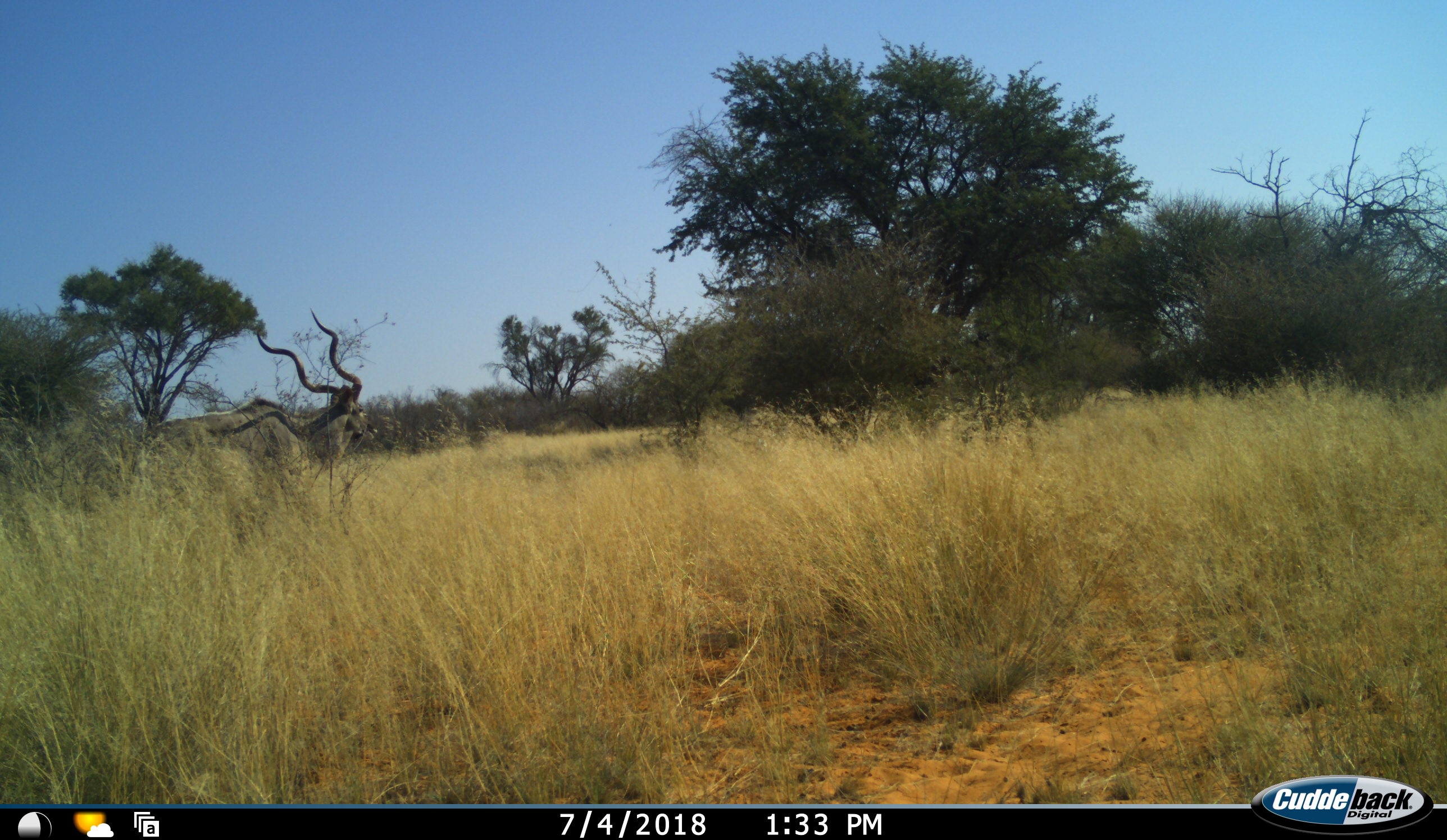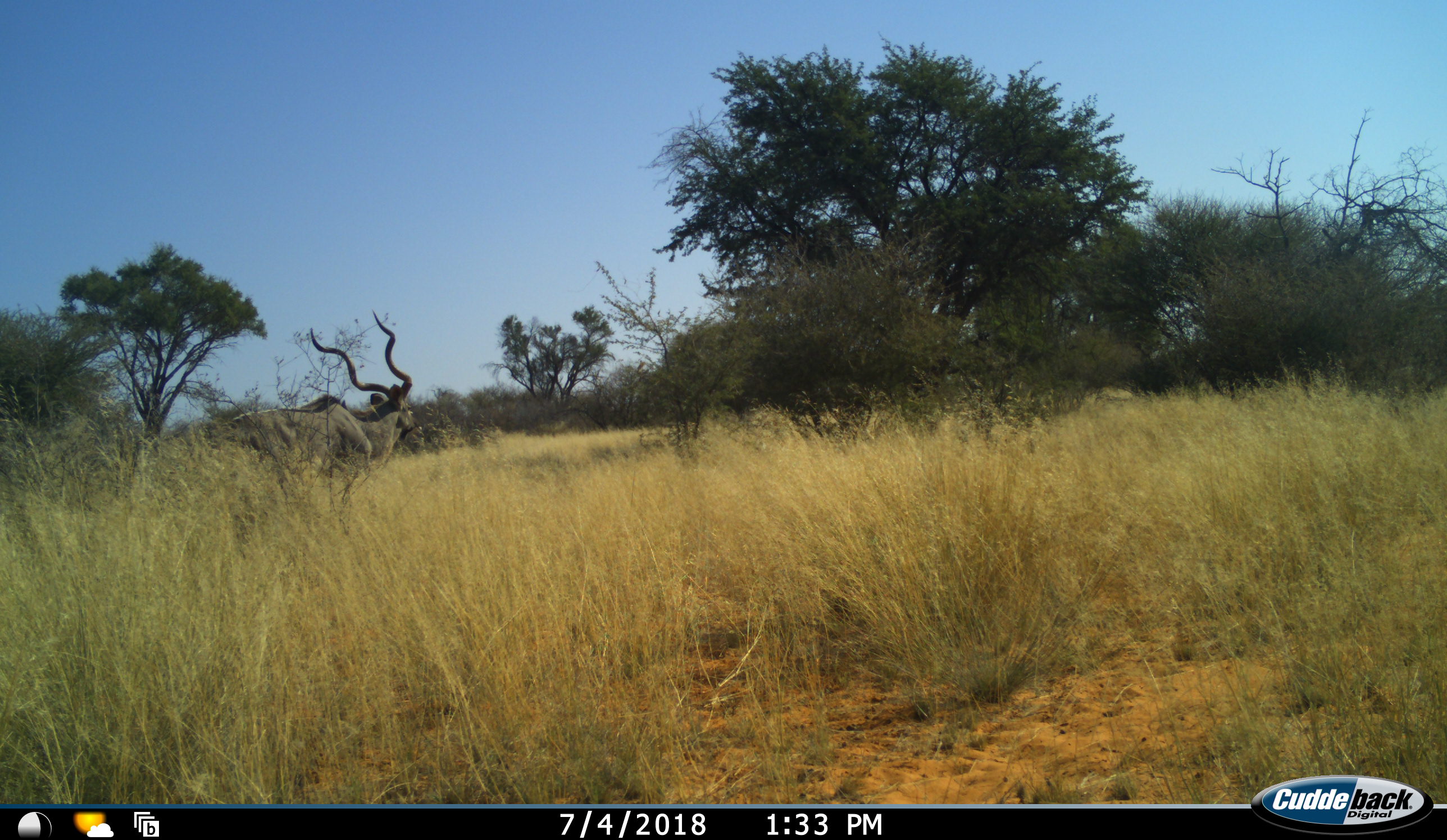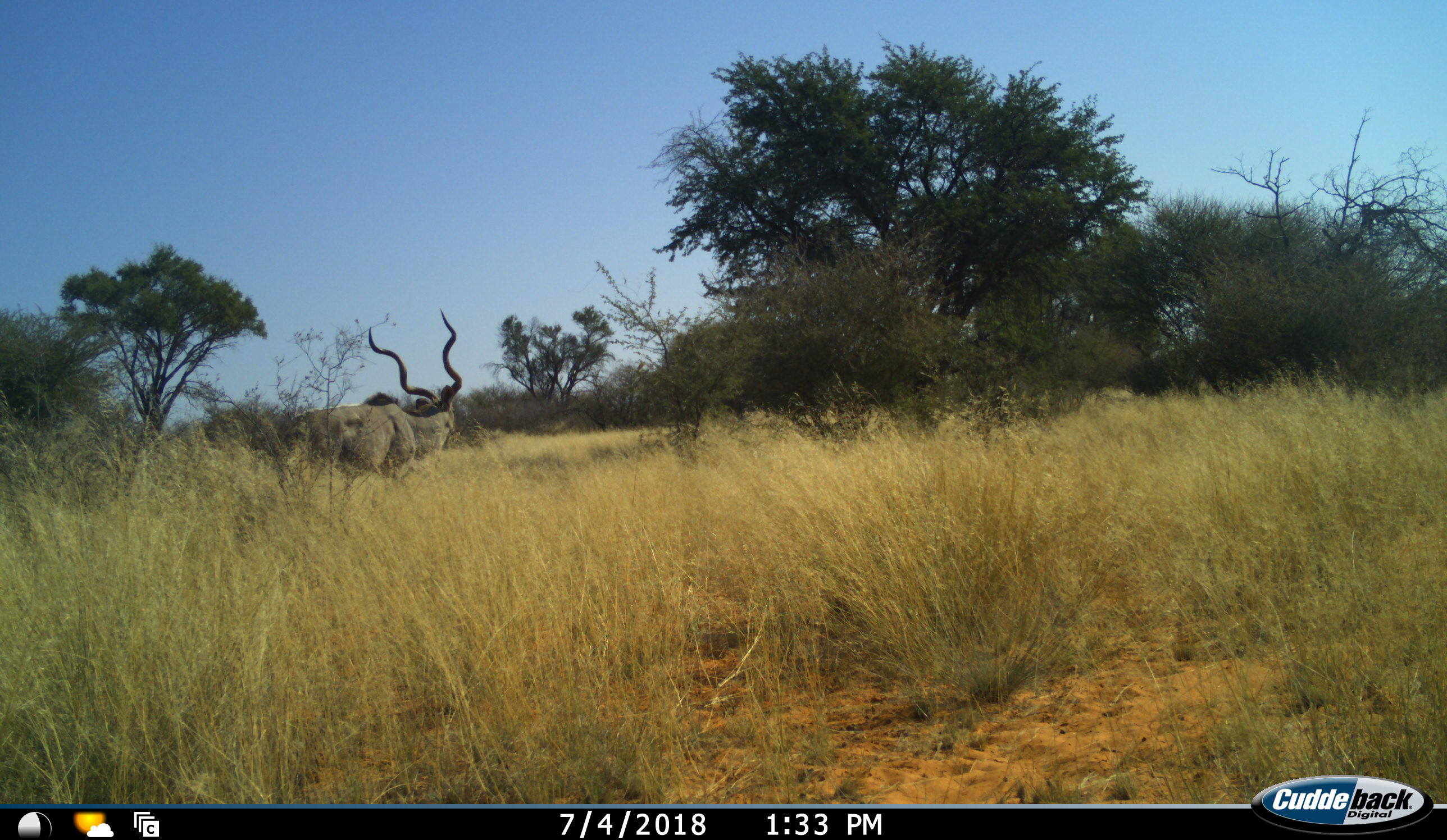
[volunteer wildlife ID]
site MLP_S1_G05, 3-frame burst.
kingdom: Animalia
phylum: Chordata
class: Mammalia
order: Artiodactyla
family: Bovidae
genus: Tragelaphus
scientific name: Tragelaphus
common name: kudu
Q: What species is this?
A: Kudu (Tragelaphus).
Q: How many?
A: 1.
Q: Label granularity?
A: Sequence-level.